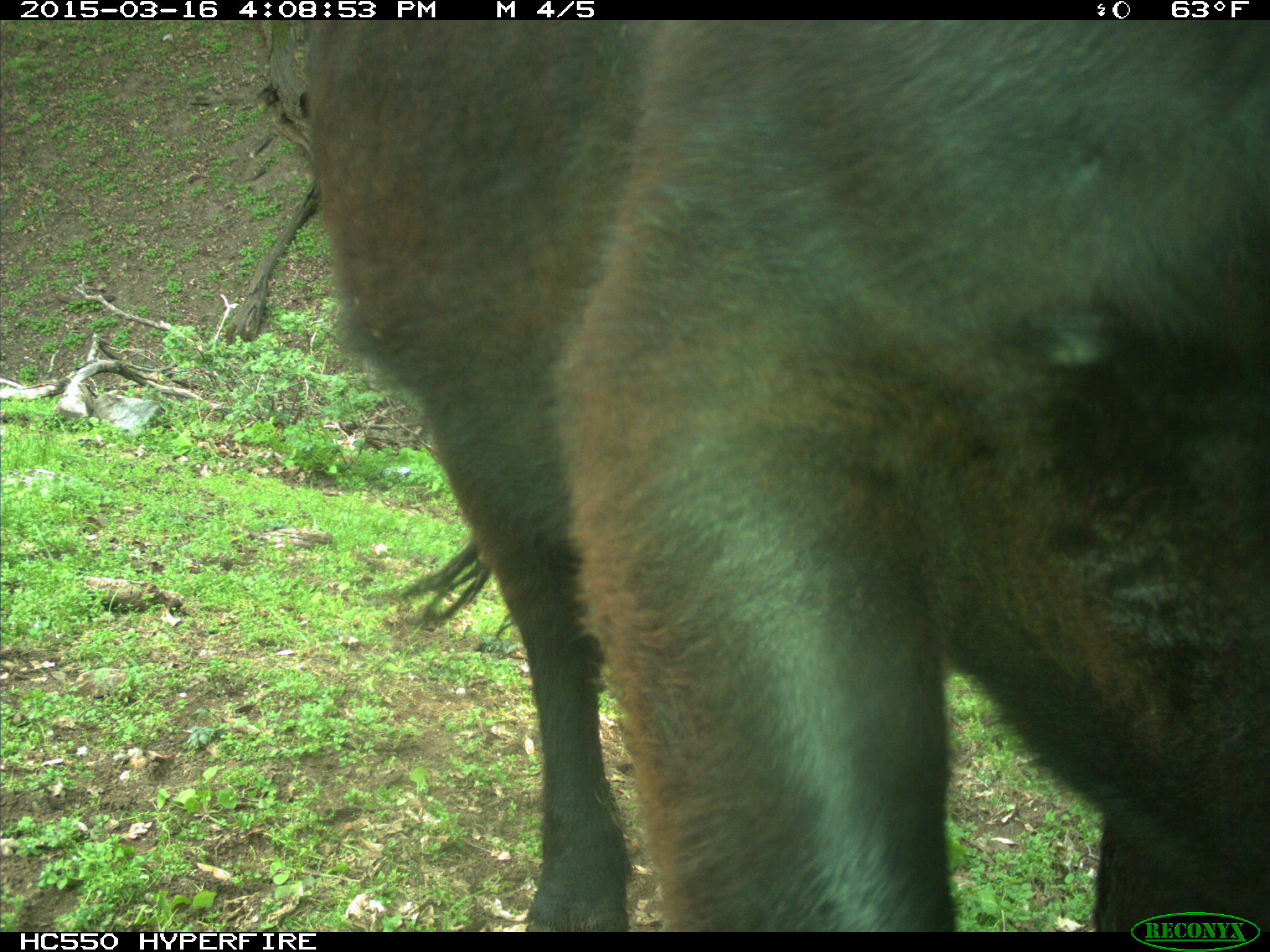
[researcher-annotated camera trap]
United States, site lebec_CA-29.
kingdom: Animalia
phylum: Chordata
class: Mammalia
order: Artiodactyla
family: Bovidae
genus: Bos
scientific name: Bos taurus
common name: domestic cow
Bos taurus (domestic cow).